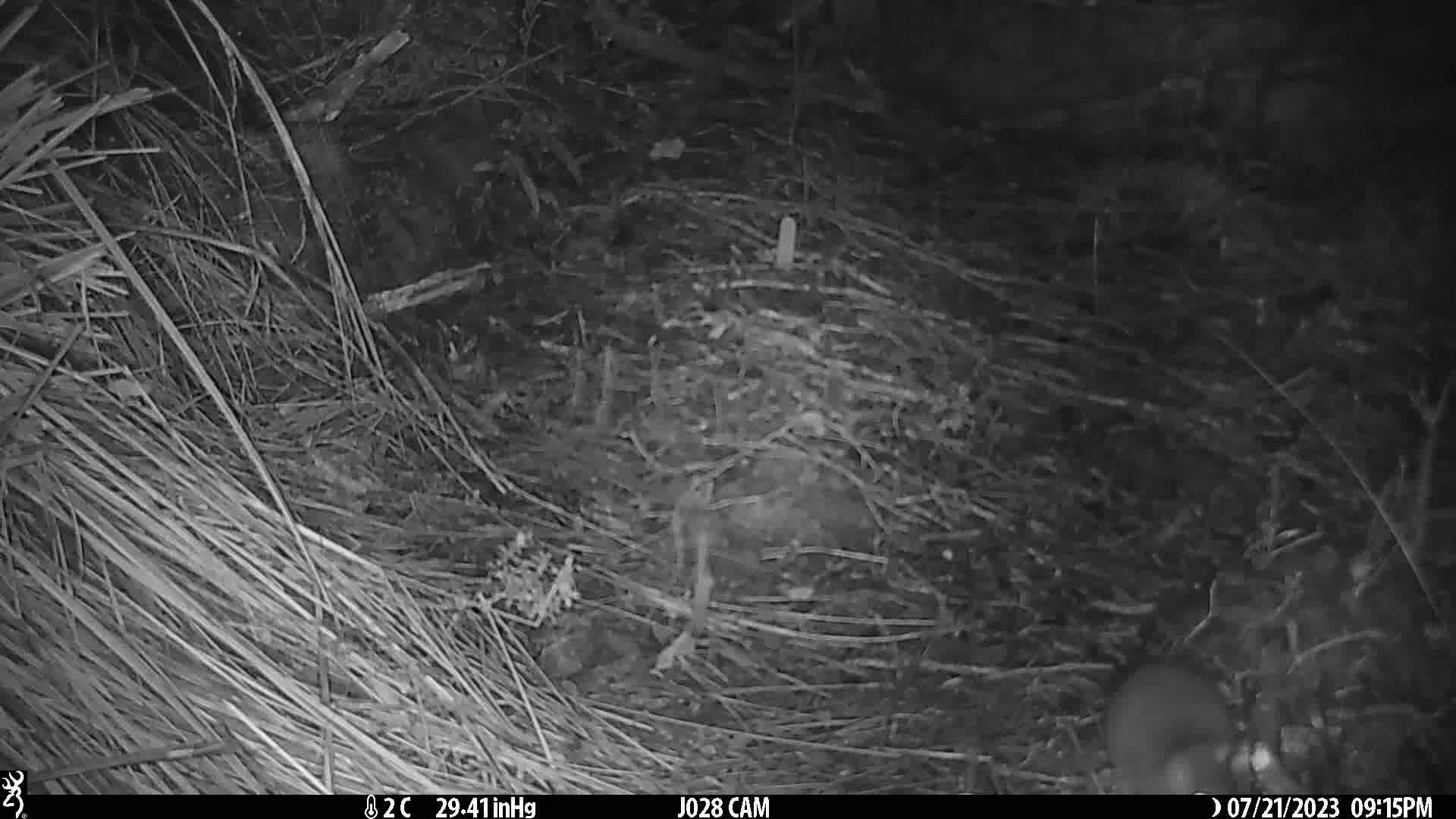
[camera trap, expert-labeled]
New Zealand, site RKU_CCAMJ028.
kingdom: Animalia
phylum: Chordata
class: Mammalia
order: Rodentia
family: Muridae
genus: Rattus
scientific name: Rattus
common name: rat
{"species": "rat (Rattus)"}